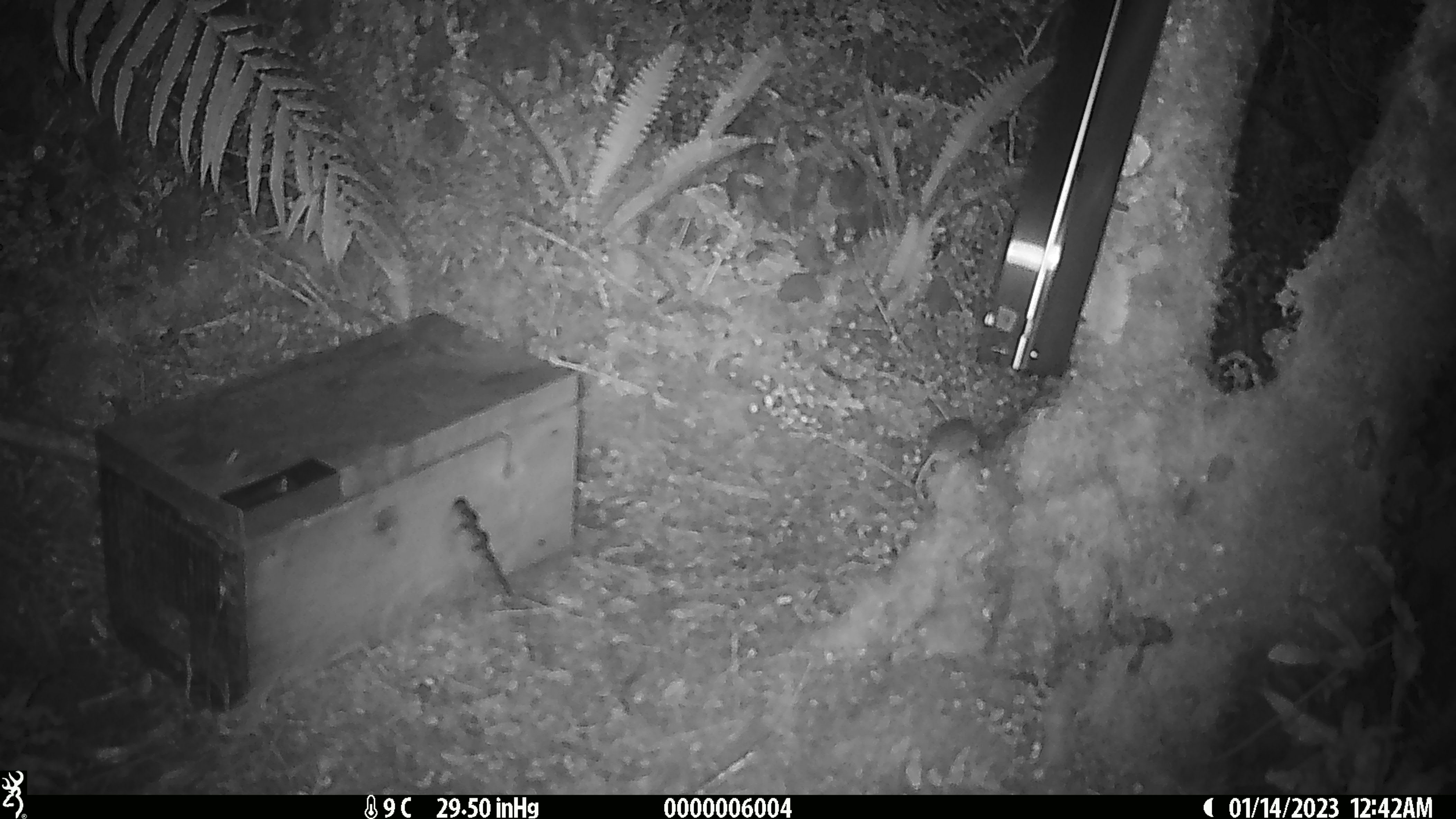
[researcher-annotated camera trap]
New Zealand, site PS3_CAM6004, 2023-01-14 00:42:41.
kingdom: Animalia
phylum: Chordata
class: Mammalia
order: Rodentia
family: Muridae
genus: Mus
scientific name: Mus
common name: mouse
Mouse (Mus).